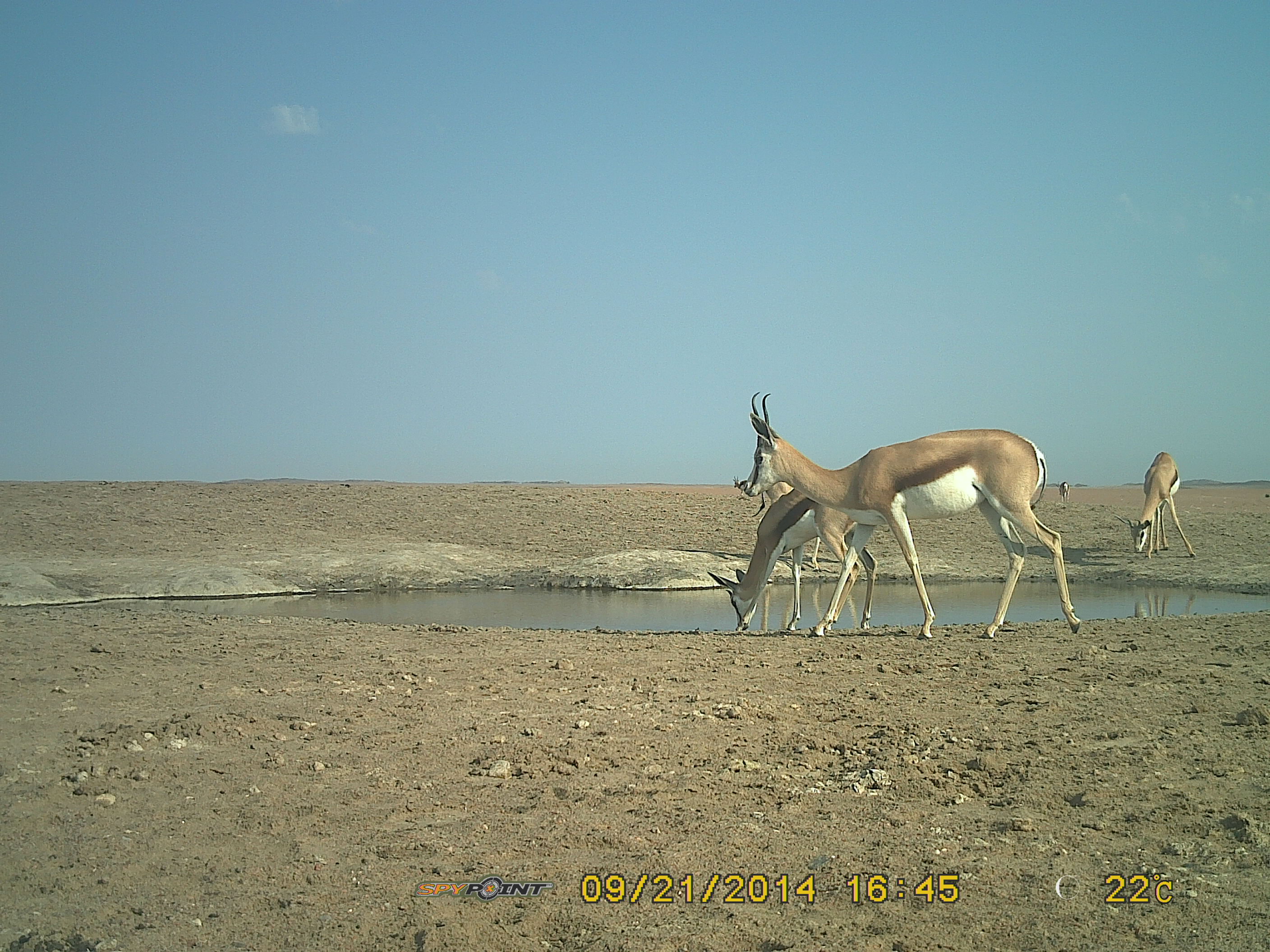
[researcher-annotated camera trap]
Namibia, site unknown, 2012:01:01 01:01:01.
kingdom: Animalia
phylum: Chordata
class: Mammalia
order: Artiodactyla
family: Bovidae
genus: Antidorcas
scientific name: Antidorcas marsupialis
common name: springbok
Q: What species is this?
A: Antidorcas marsupialis (springbok).